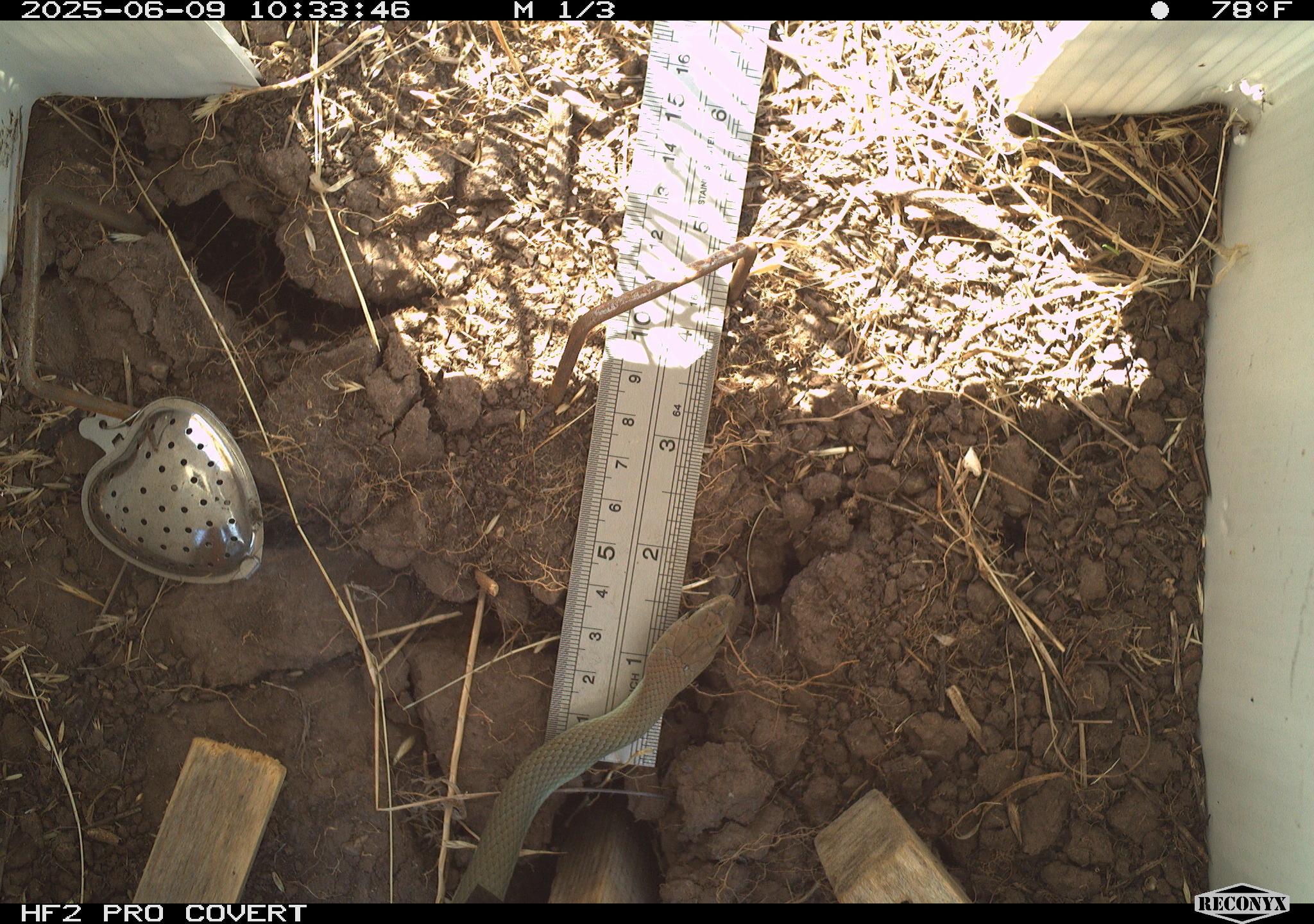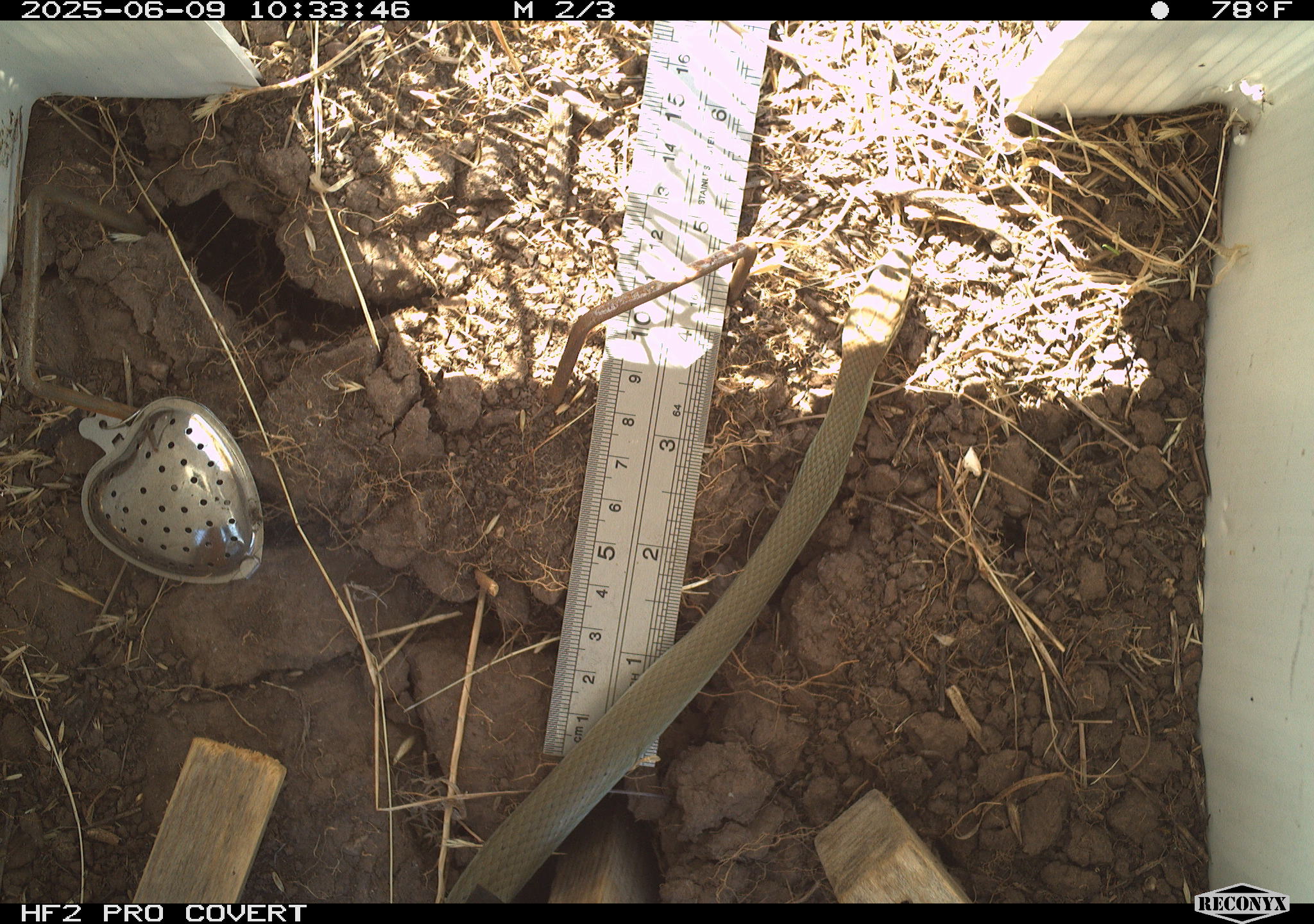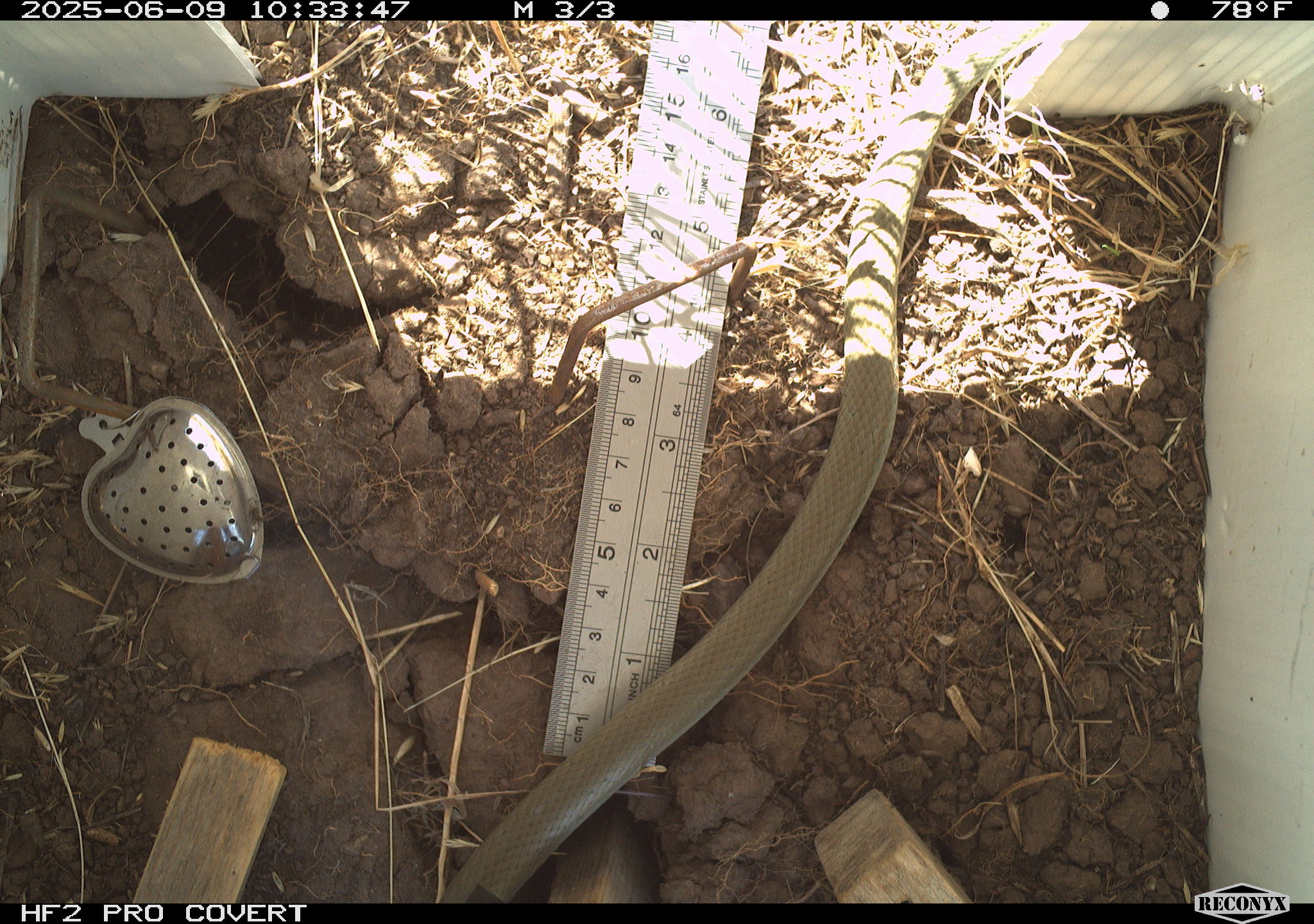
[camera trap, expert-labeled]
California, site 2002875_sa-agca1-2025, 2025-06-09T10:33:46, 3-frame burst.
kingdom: Animalia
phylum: Chordata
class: Reptilia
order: Squamata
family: Colubridae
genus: Coluber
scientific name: Coluber constrictor mormon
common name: western yellow-bellied racer